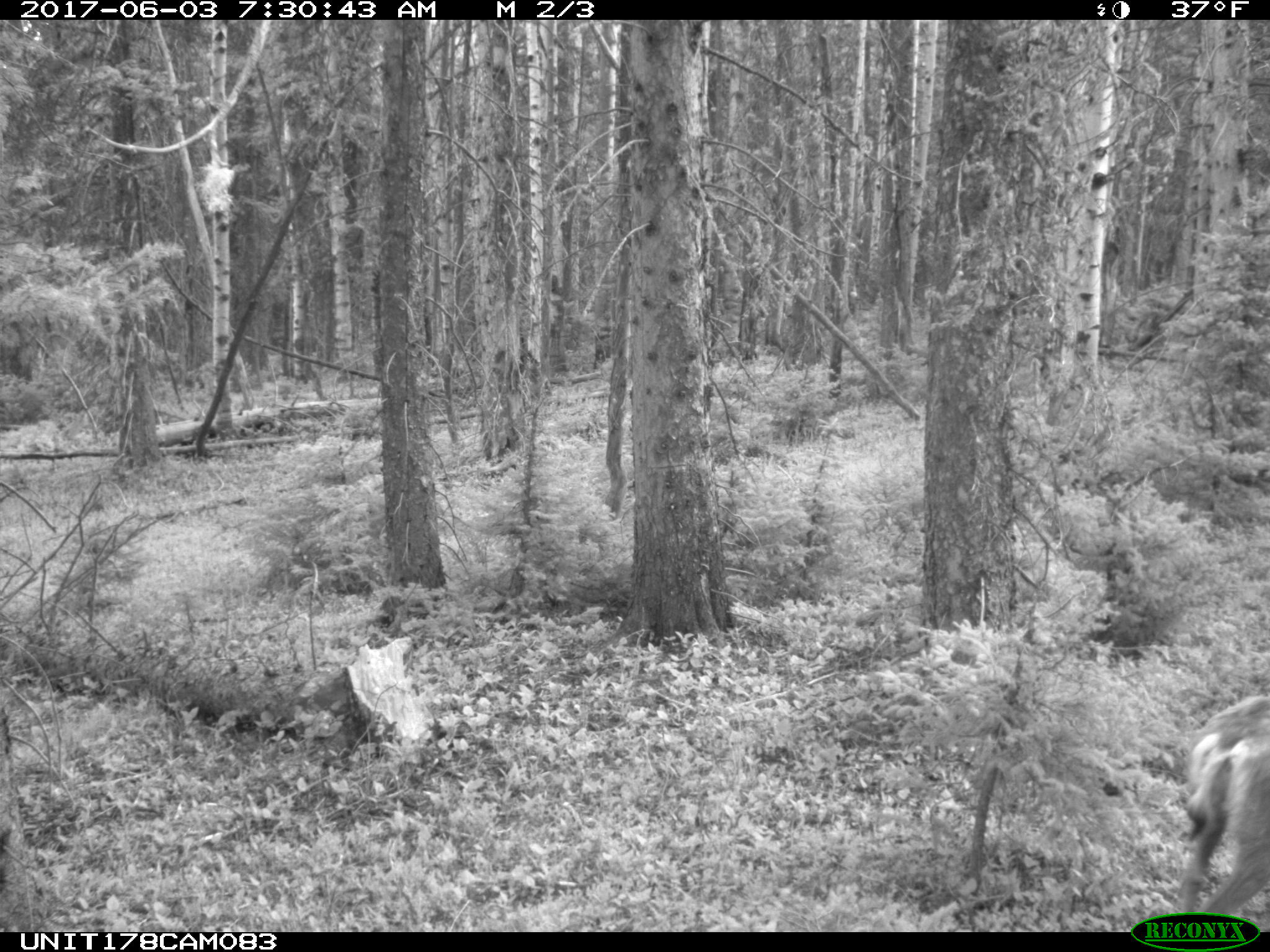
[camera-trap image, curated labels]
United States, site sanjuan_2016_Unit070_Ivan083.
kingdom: Animalia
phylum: Chordata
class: Mammalia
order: Artiodactyla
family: Cervidae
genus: Odocoileus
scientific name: Odocoileus hemionus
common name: mule deer